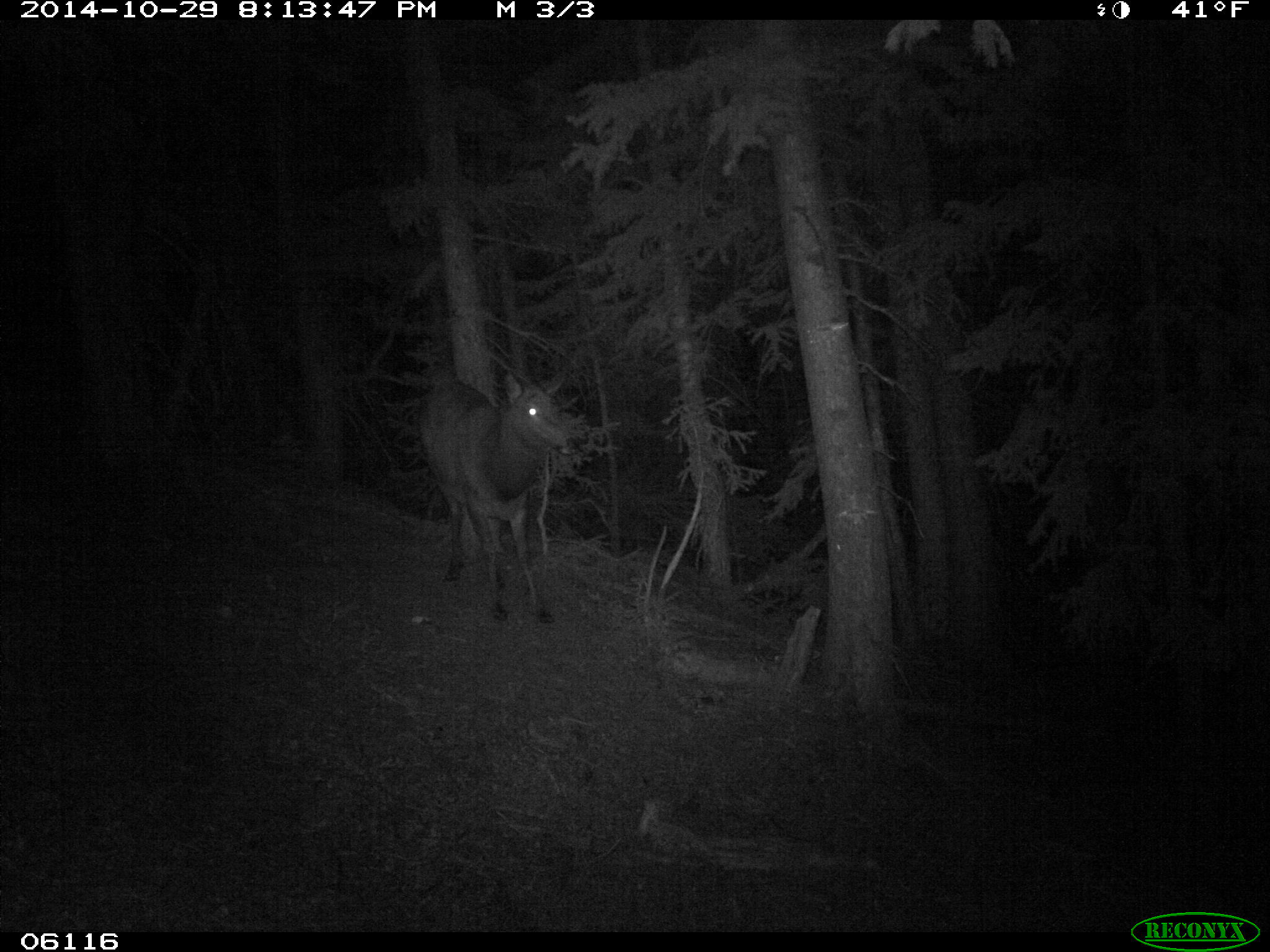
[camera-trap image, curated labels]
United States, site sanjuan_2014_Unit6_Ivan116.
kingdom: Animalia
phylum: Chordata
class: Mammalia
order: Artiodactyla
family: Cervidae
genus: Cervus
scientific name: Cervus elaphus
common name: red deer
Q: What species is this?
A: Cervus elaphus (red deer).